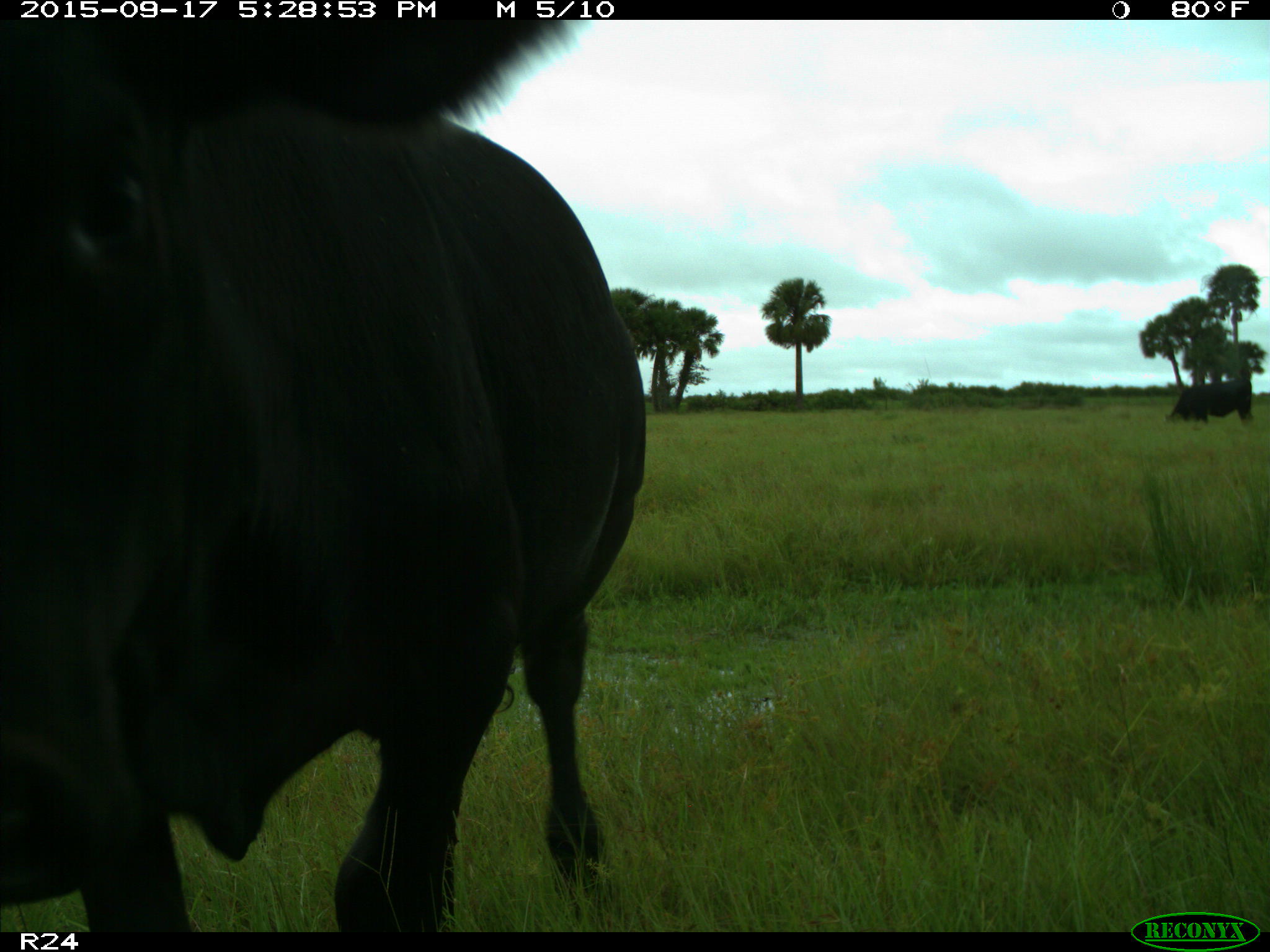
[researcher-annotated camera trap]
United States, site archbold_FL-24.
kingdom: Animalia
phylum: Chordata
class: Mammalia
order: Artiodactyla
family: Bovidae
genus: Bos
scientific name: Bos taurus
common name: domestic cow